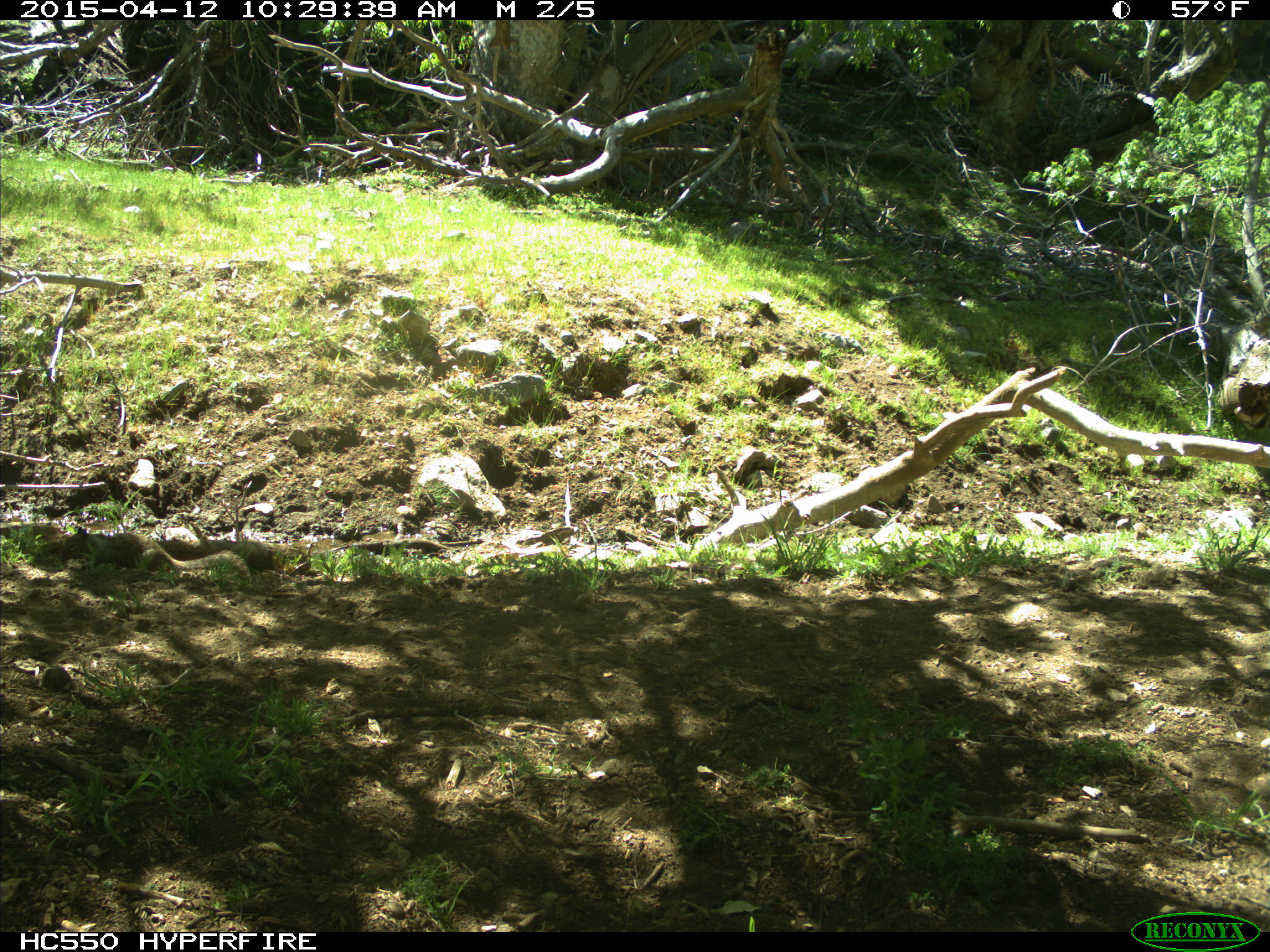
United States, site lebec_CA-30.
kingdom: Animalia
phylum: Chordata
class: Mammalia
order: Rodentia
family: Sciuridae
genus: Otospermophilus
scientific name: Otospermophilus beecheyi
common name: california ground squirrel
Otospermophilus beecheyi (california ground squirrel).